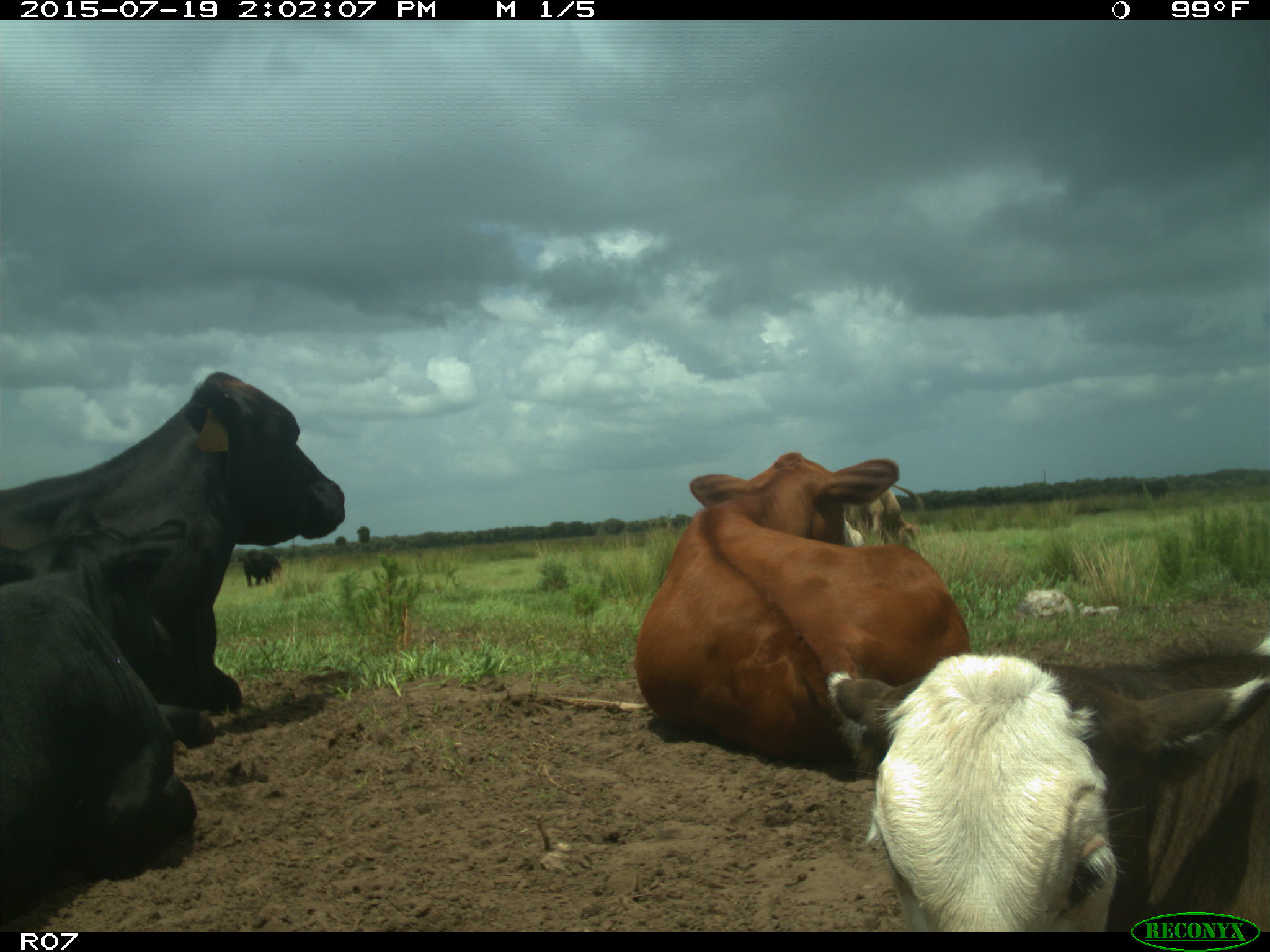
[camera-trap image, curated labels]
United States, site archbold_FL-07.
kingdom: Animalia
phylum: Chordata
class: Mammalia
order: Artiodactyla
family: Bovidae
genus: Bos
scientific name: Bos taurus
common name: domestic cow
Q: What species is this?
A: Bos taurus (domestic cow).